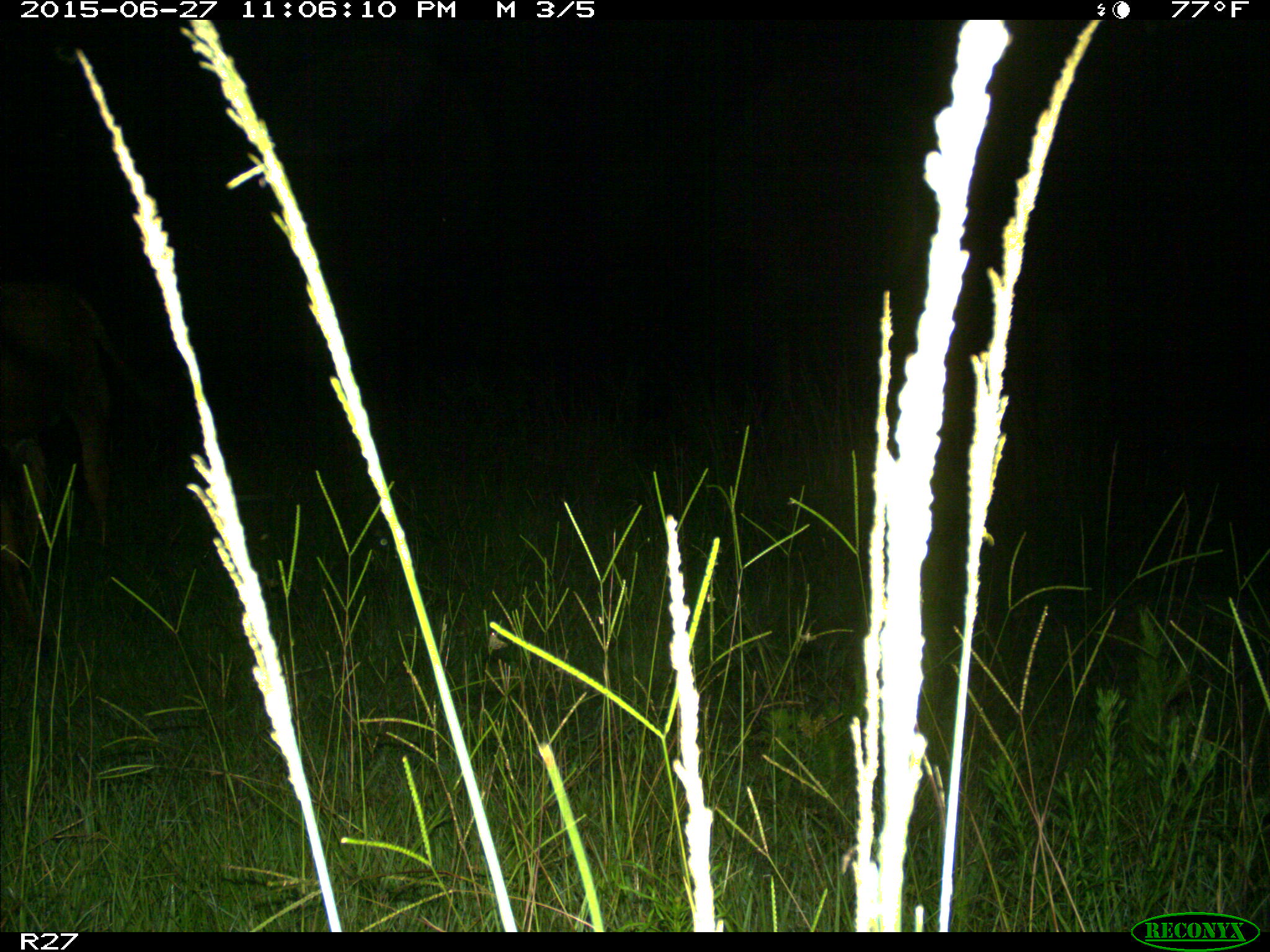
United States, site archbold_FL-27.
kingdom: Animalia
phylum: Chordata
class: Mammalia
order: Artiodactyla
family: Bovidae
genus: Bos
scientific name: Bos taurus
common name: domestic cow